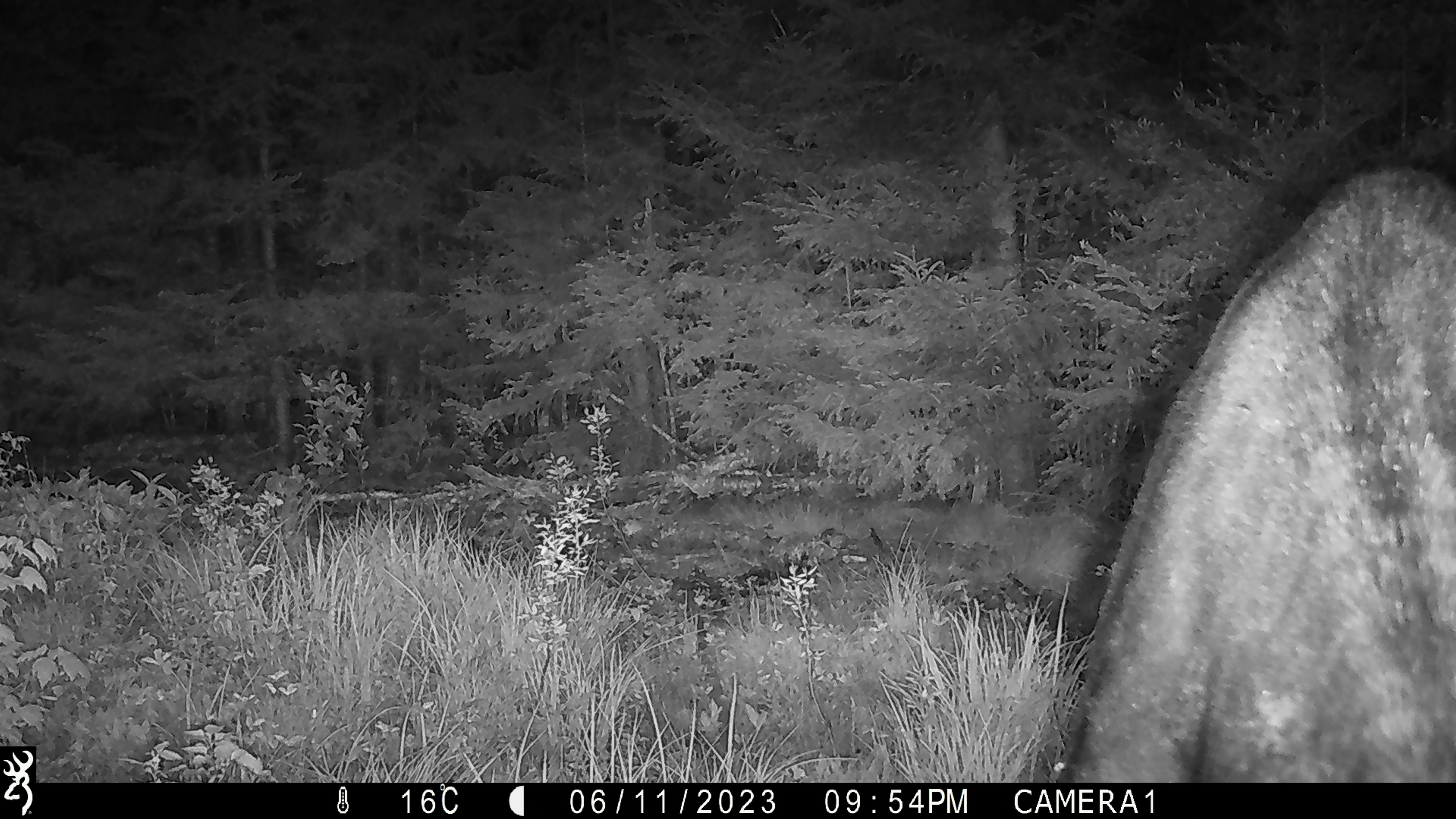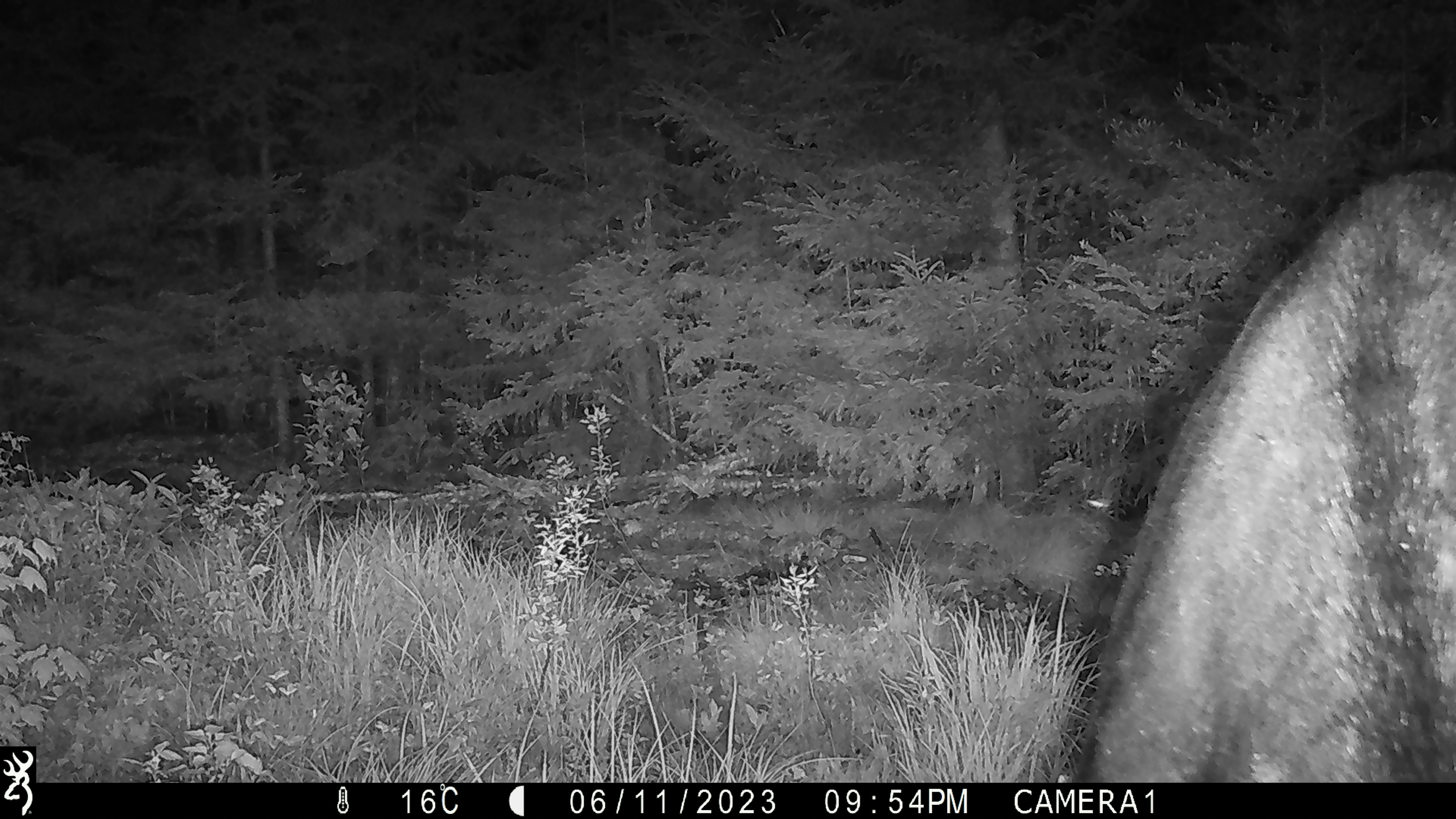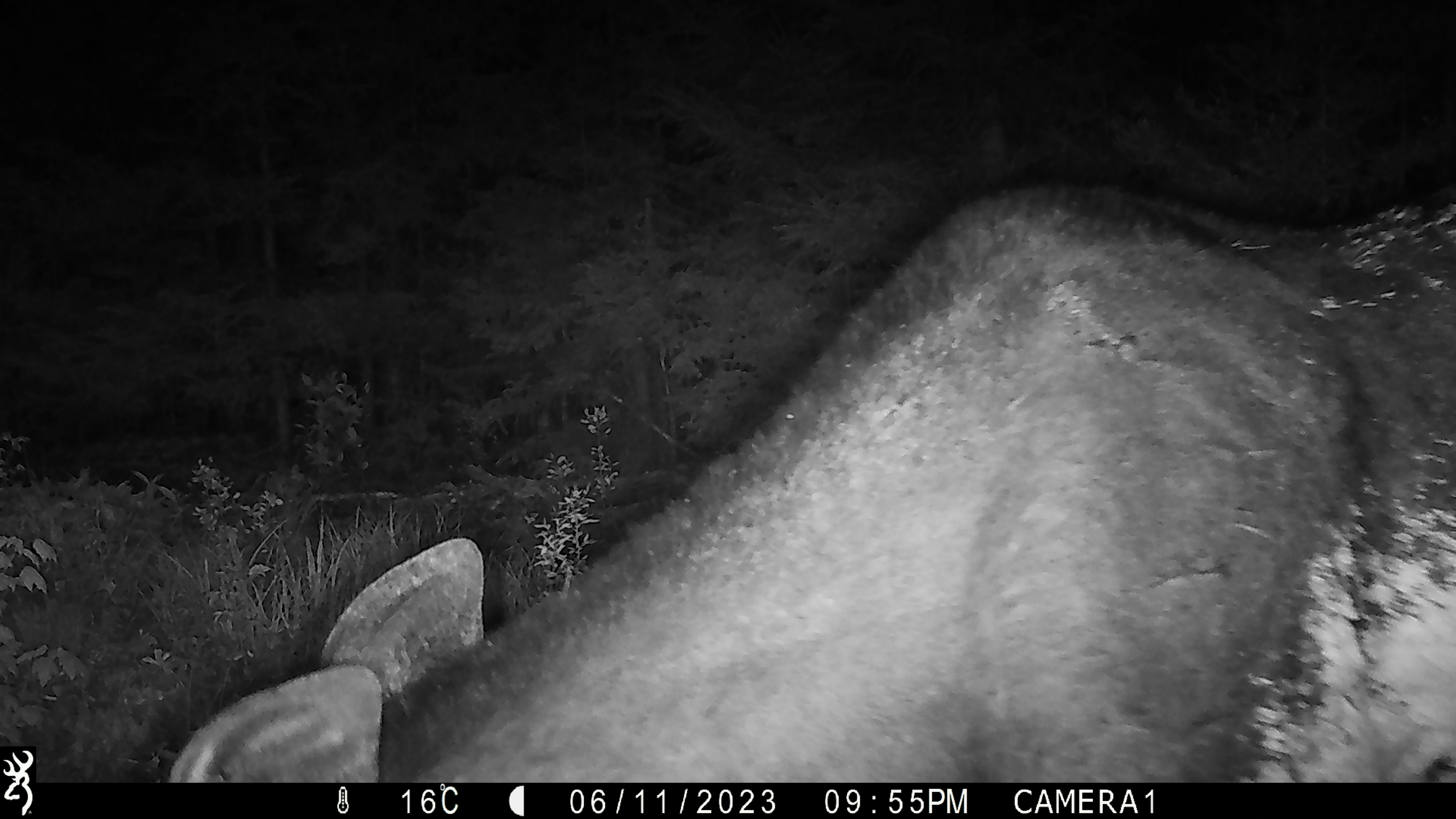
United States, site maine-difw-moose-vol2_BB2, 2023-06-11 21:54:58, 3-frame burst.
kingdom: Animalia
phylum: Chordata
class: Mammalia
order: Artiodactyla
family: Cervidae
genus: Alces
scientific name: Alces alces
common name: moose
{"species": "moose (Alces alces)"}